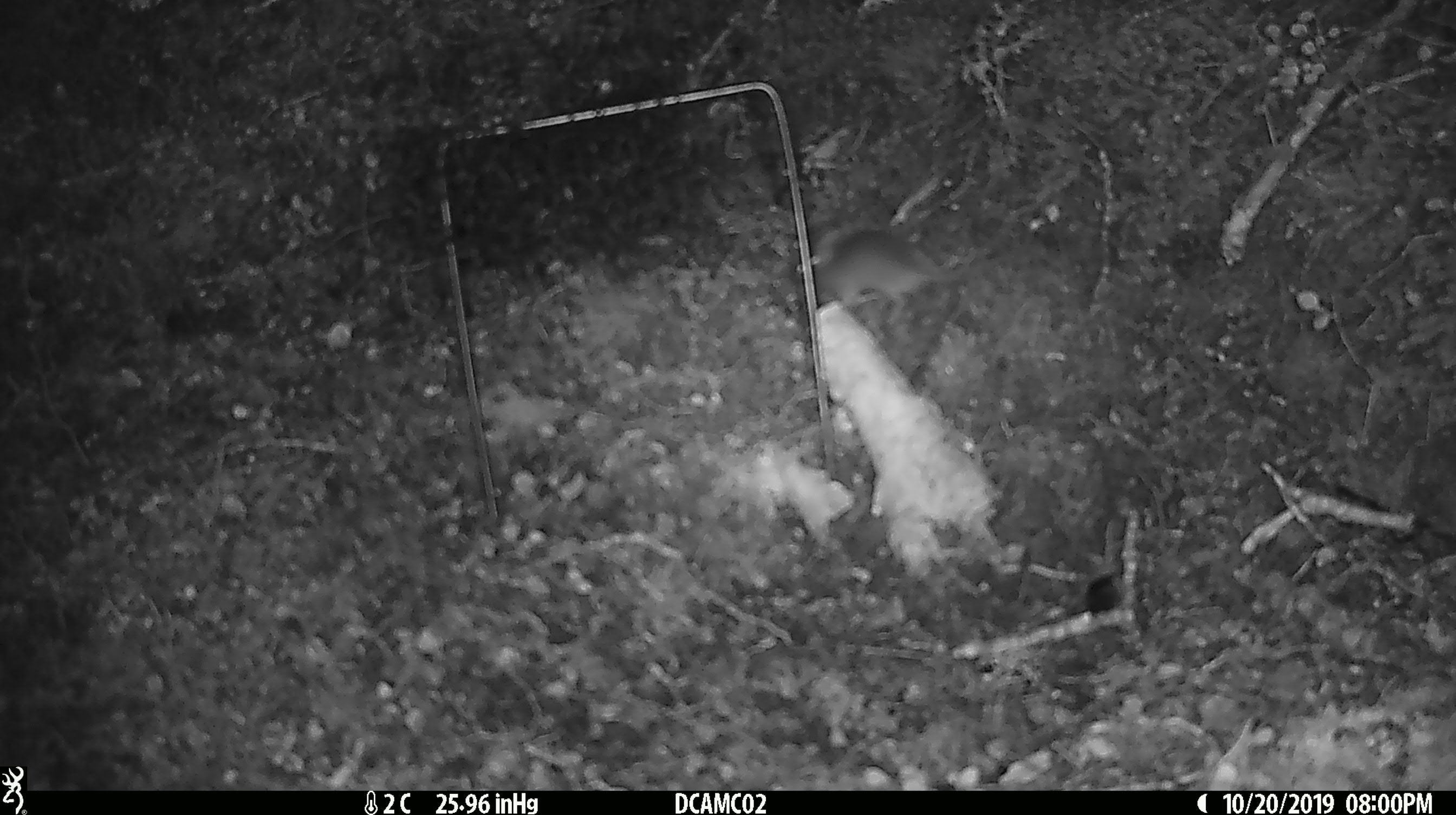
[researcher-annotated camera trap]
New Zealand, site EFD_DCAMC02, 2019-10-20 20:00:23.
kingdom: Animalia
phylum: Chordata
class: Mammalia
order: Rodentia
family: Muridae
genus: Mus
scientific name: Mus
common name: mouse